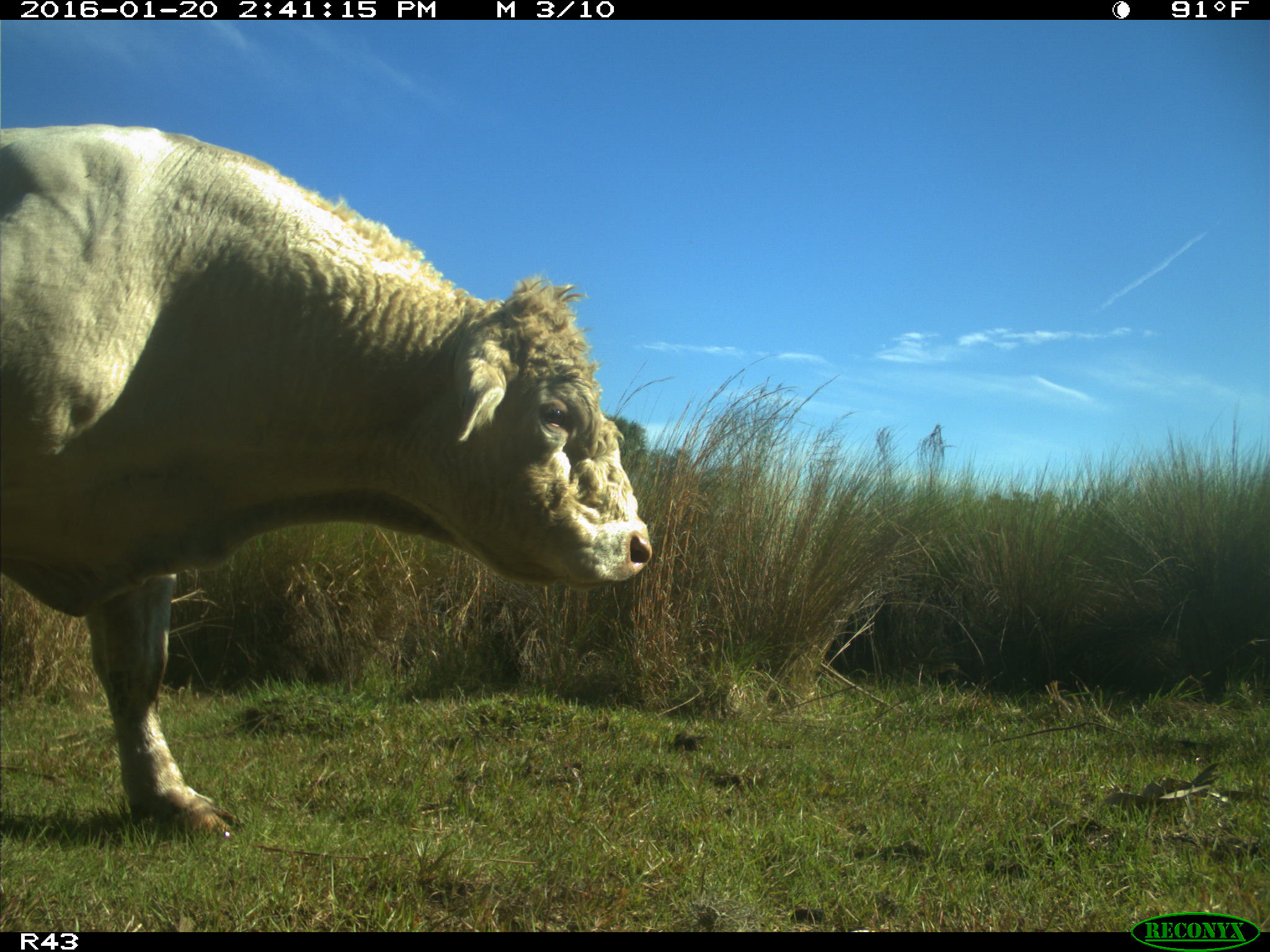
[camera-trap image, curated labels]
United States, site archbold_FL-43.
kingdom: Animalia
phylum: Chordata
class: Mammalia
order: Artiodactyla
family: Bovidae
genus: Bos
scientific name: Bos taurus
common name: domestic cow